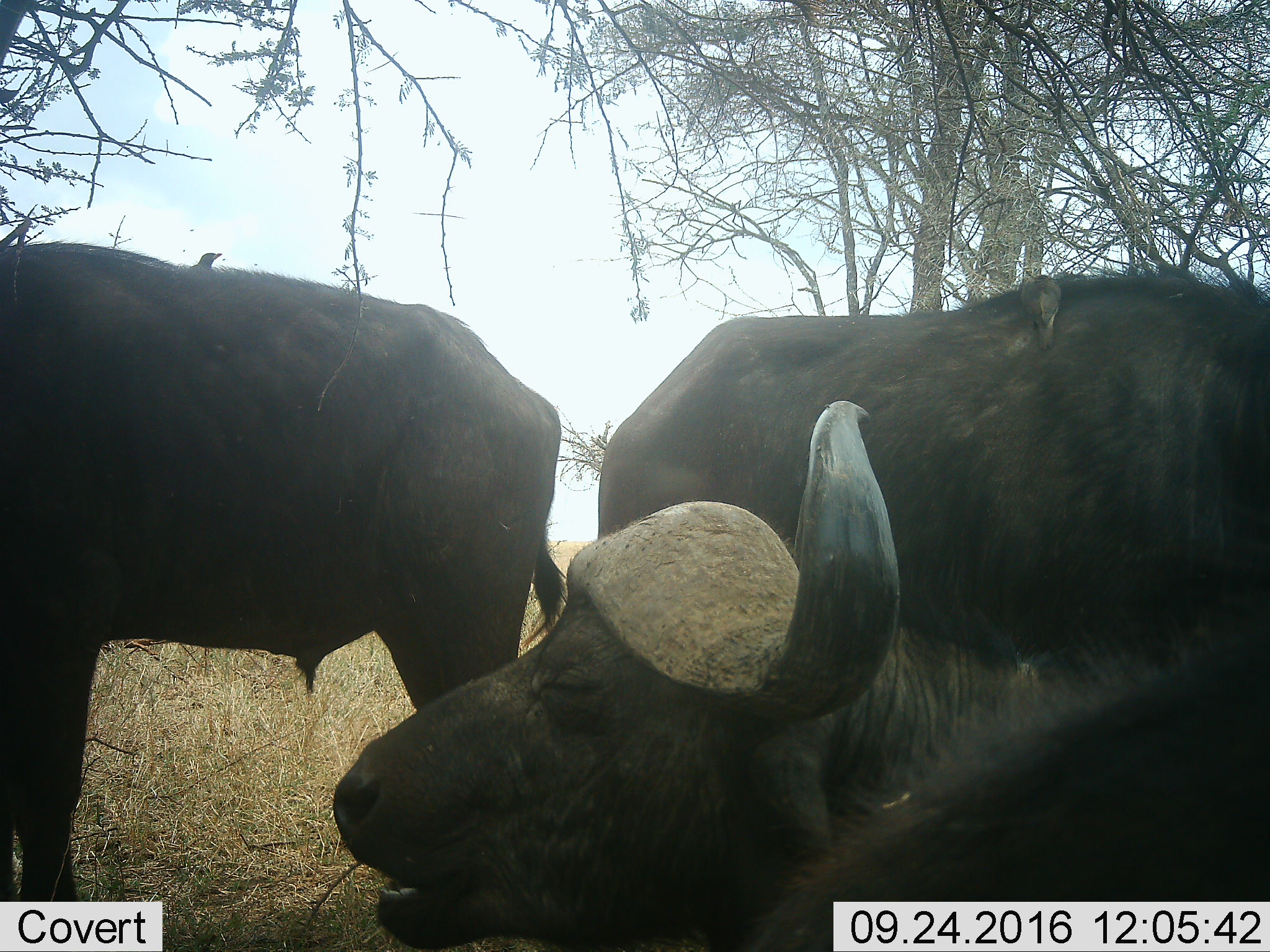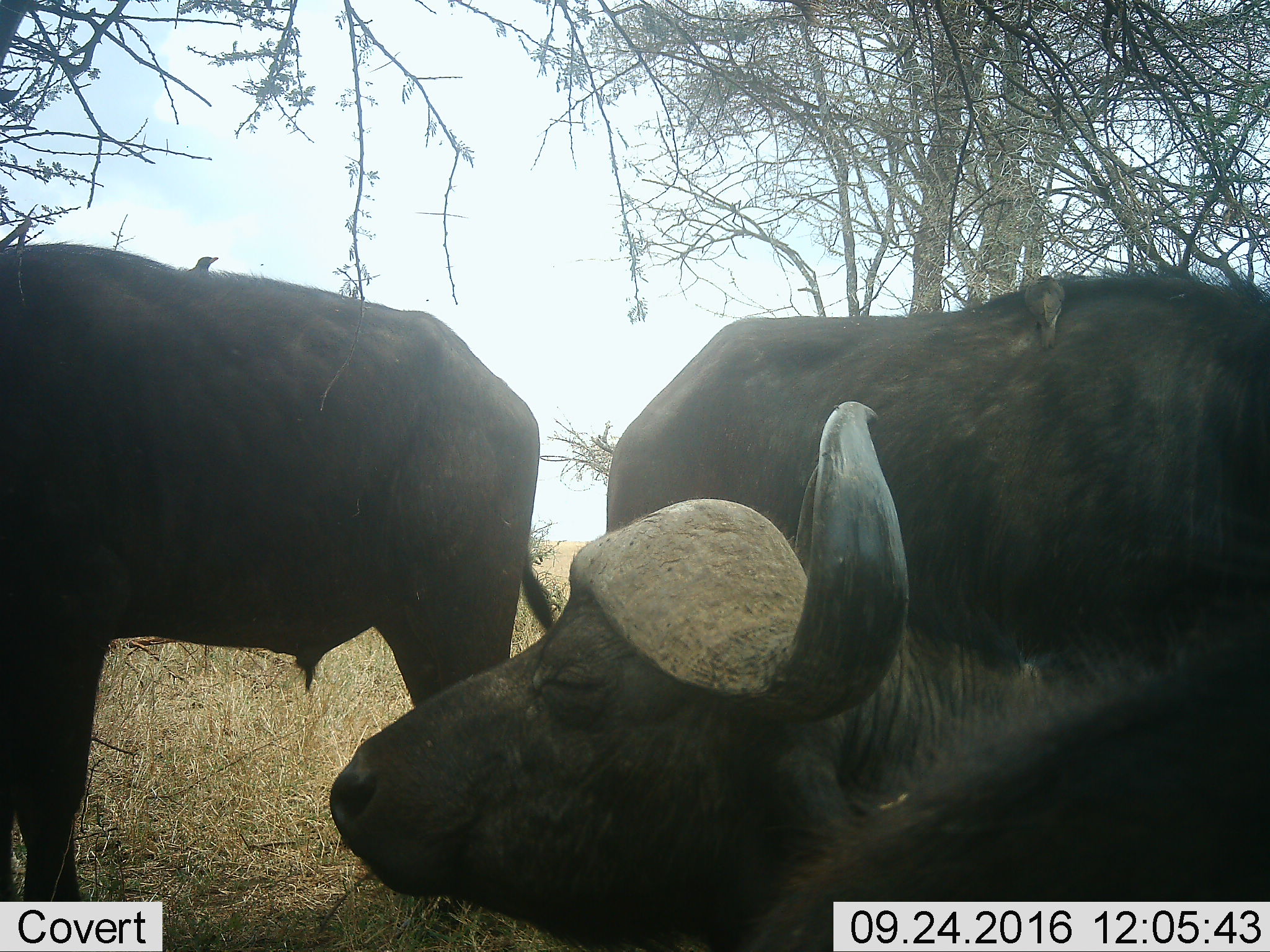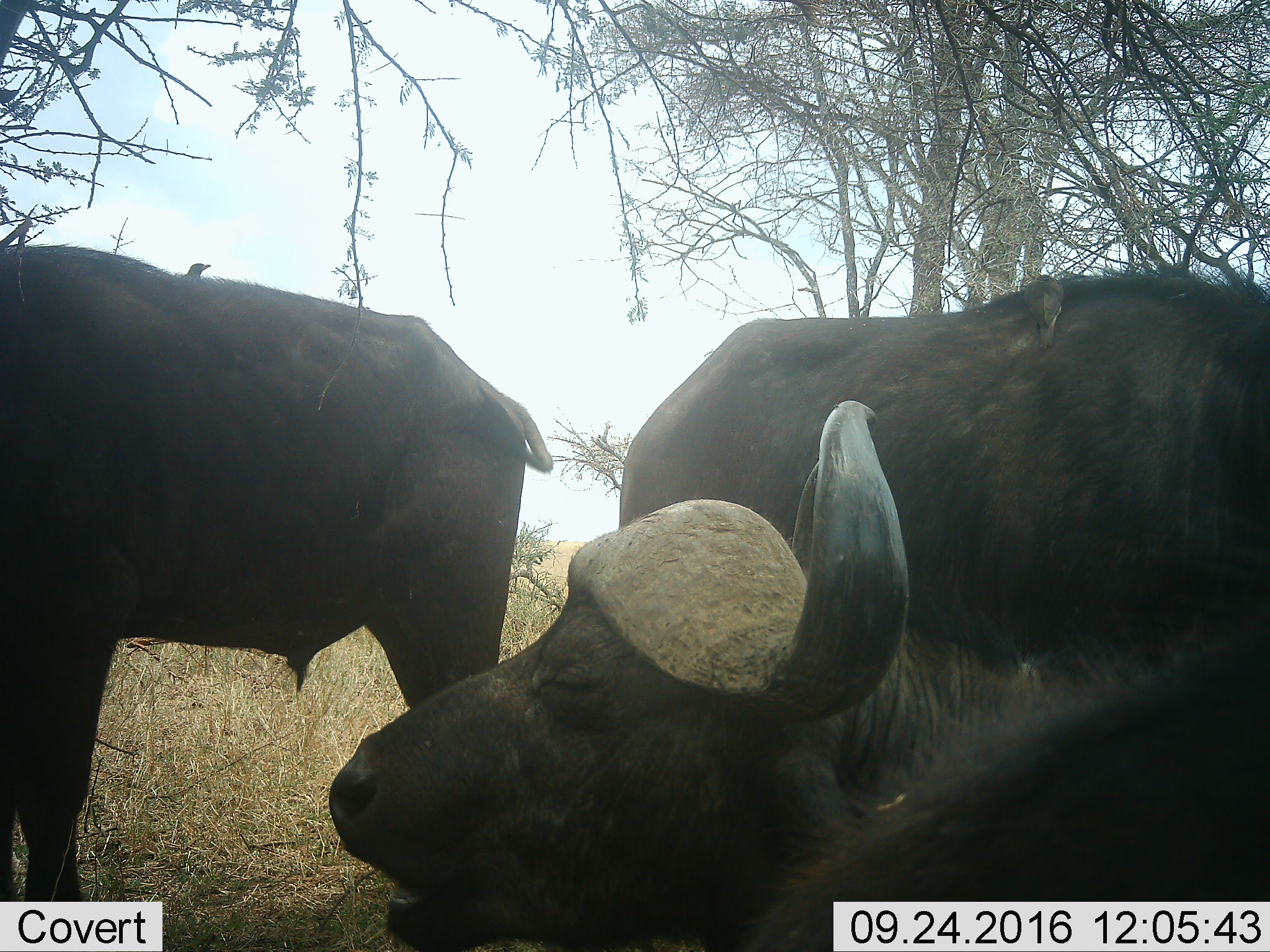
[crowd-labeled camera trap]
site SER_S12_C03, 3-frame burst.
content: unidentified animal